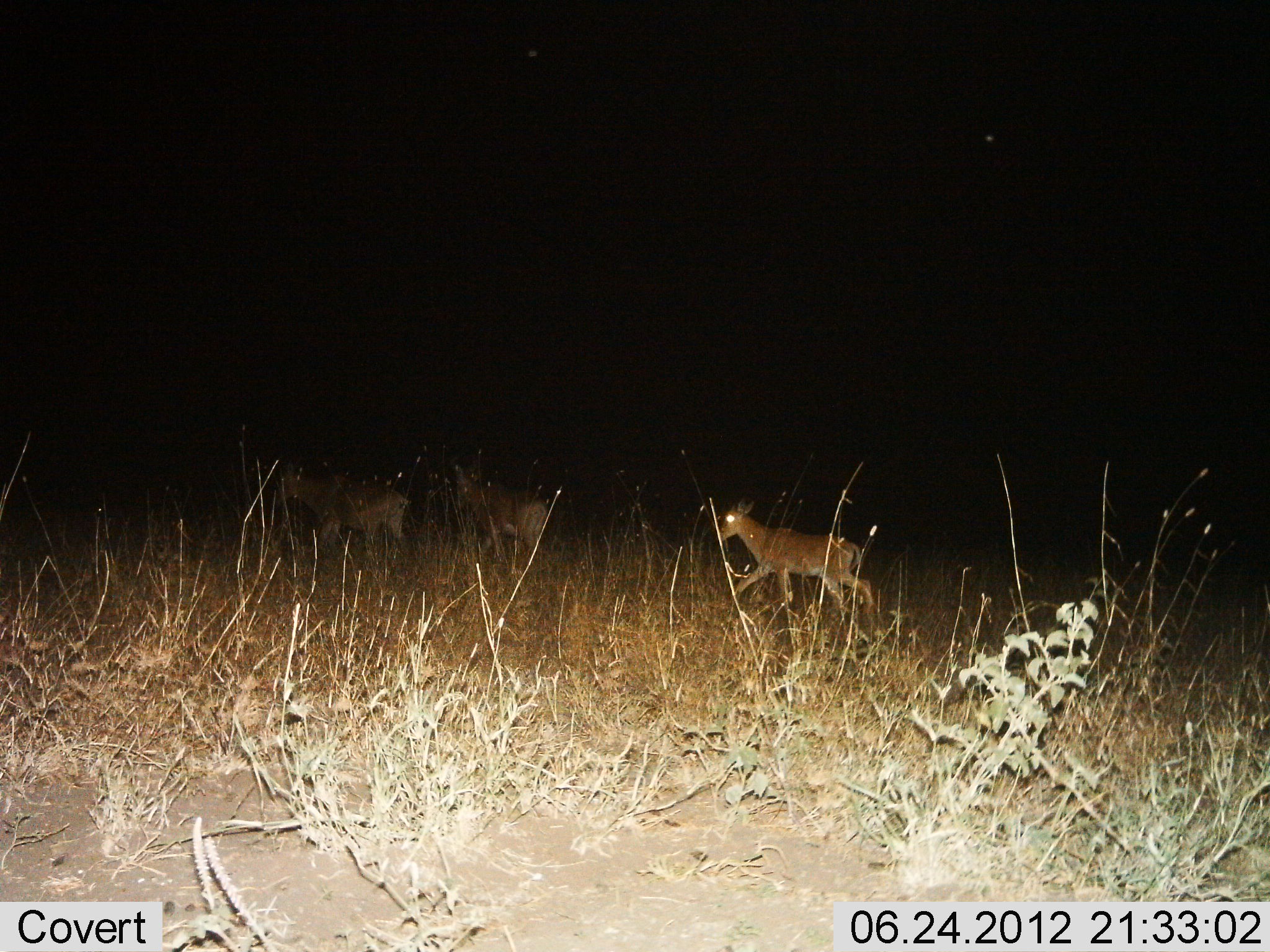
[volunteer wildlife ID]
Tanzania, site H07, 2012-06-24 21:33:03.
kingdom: Animalia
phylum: Chordata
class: Mammalia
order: Artiodactyla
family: Bovidae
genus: Madoqua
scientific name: Madoqua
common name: dikdik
Dikdik (Madoqua), count 3. Behavior (volunteer vote fractions): standing 20%, resting 0%, moving 100%, interacting 0%. Young present (vote fraction): 0%. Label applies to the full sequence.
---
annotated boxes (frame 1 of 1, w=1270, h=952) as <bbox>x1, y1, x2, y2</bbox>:
animal: <bbox>716, 495, 878, 632</bbox>; <bbox>269, 457, 412, 583</bbox>; <bbox>447, 451, 550, 579</bbox>